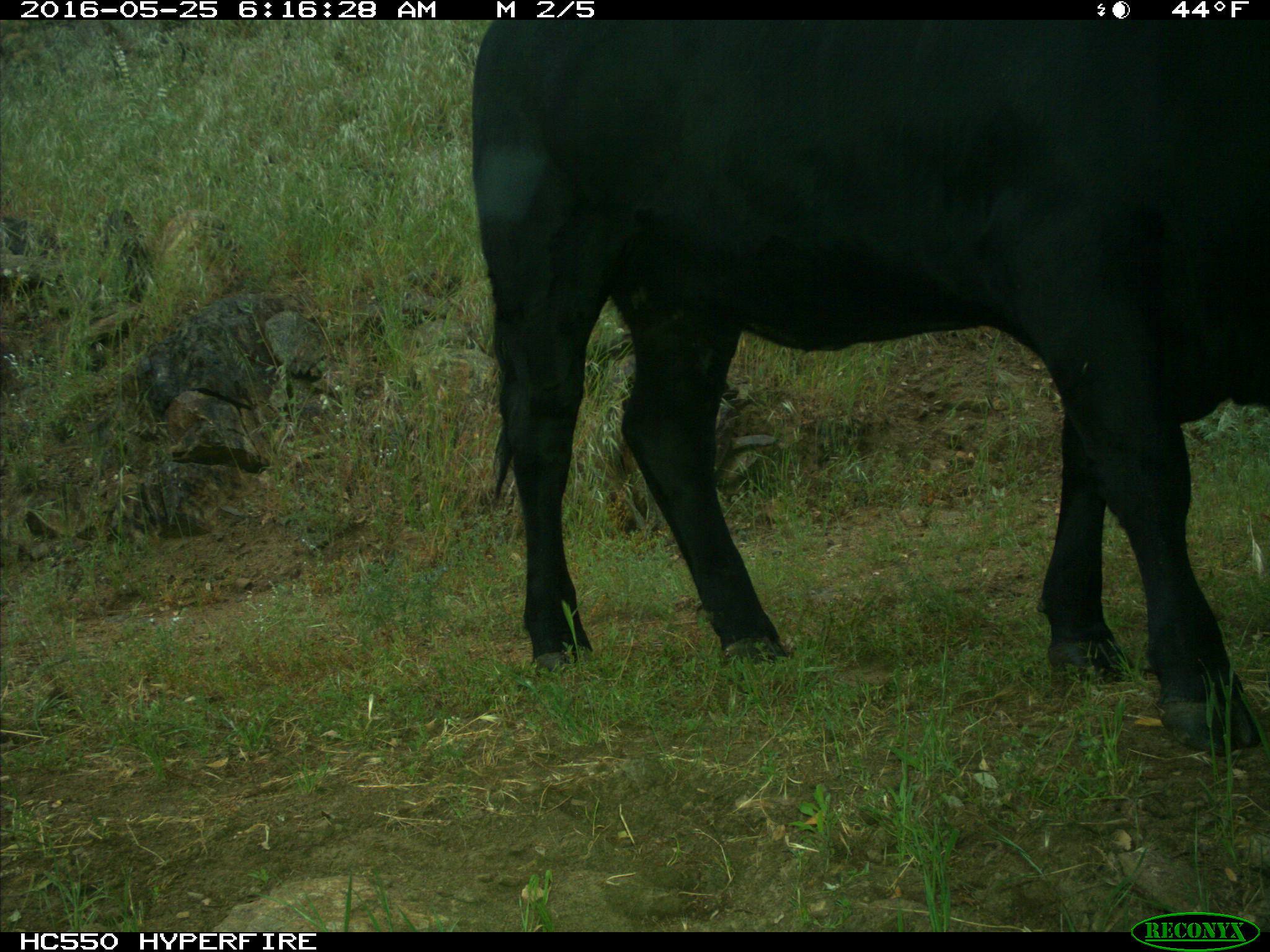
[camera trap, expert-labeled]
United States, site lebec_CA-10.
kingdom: Animalia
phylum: Chordata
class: Mammalia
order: Artiodactyla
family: Bovidae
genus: Bos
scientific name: Bos taurus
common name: domestic cow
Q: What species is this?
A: Bos taurus (domestic cow).